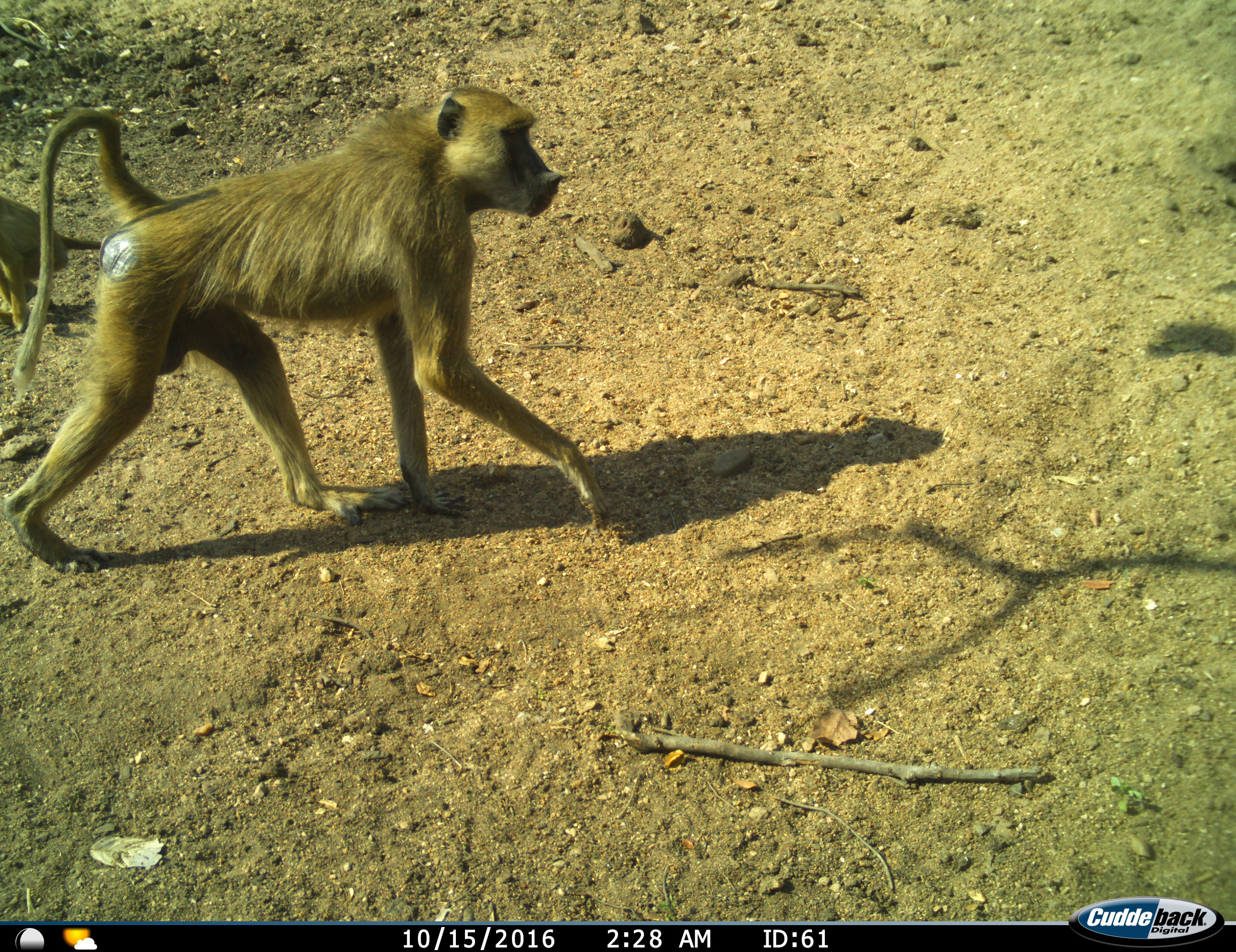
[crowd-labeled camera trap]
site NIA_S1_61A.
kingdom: Animalia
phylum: Chordata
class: Mammalia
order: Primates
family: Cercopithecidae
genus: Papio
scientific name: Papio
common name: baboon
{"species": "baboon (Papio)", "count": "2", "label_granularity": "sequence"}